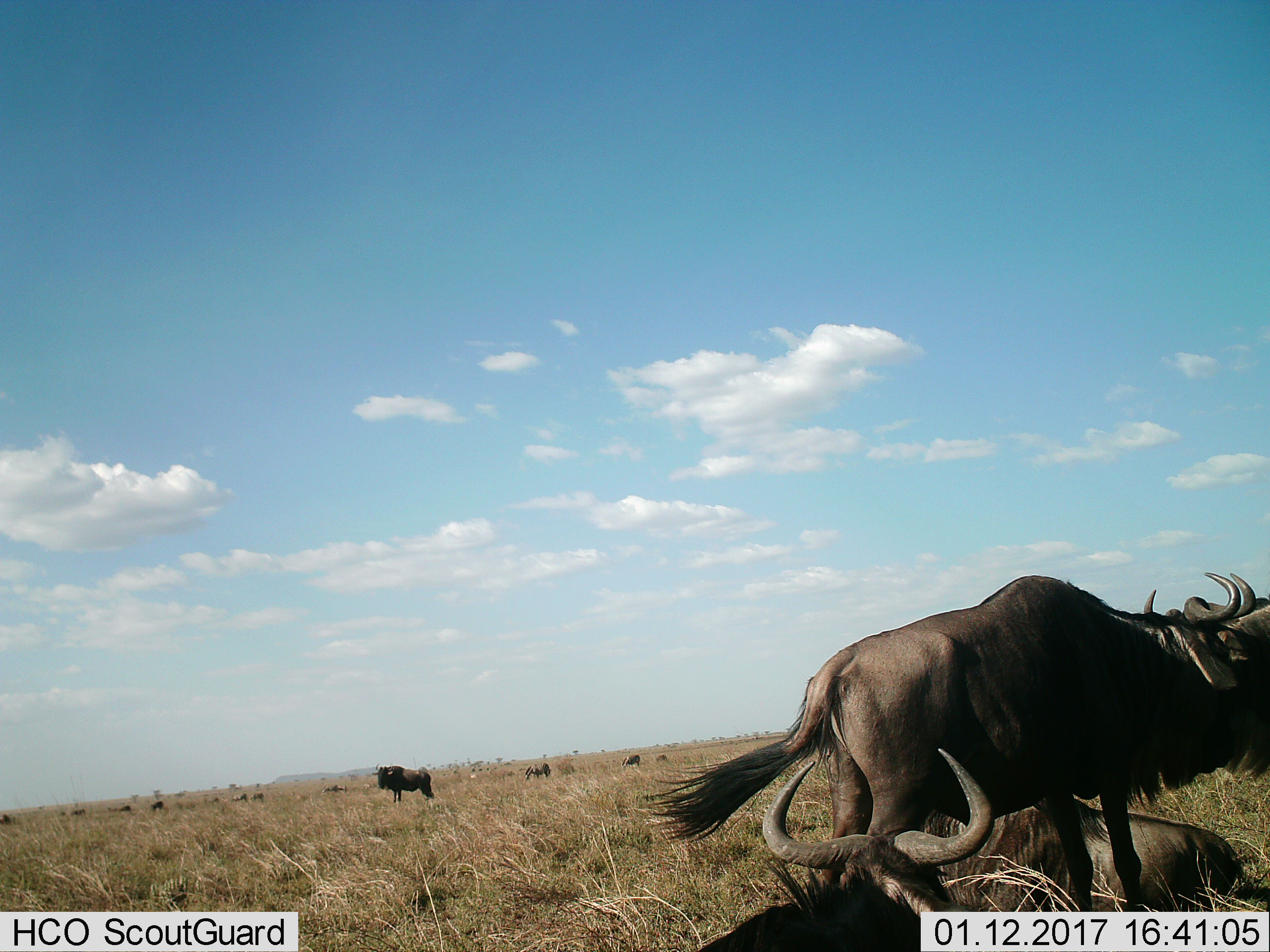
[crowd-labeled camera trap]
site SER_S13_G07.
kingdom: Animalia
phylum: Chordata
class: Mammalia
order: Artiodactyla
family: Bovidae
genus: Connochaetes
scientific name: Connochaetes taurinus taurinus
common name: blue wildebeest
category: wildebeestblue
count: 11-50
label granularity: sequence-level